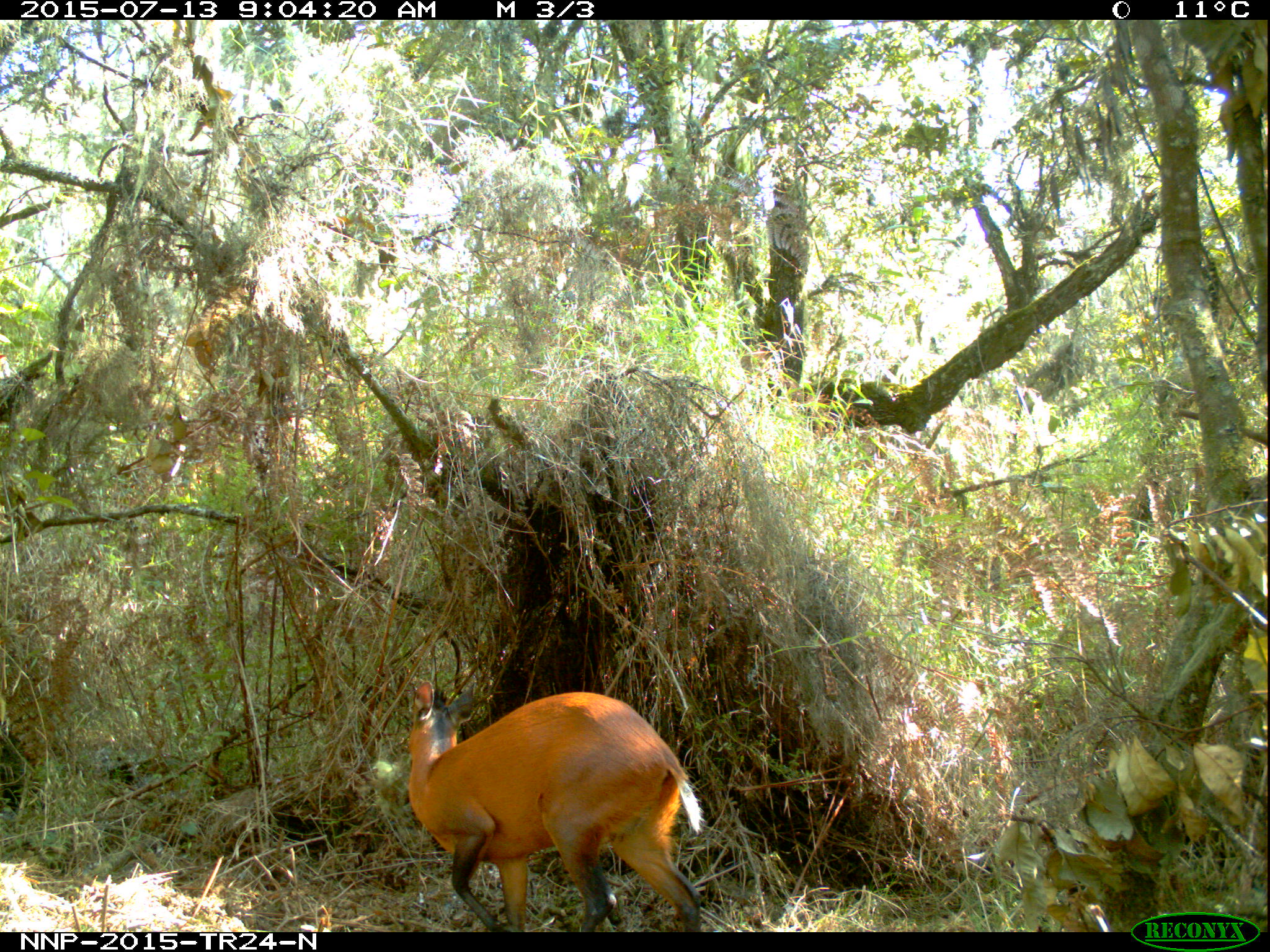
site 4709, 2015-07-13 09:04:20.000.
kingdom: Animalia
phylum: Chordata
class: Mammalia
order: Artiodactyla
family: Bovidae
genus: Cephalophus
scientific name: Cephalophus nigrifrons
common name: black-fronted duiker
Cephalophus nigrifrons (black-fronted duiker), count 1.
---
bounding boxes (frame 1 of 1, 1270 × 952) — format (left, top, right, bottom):
cephalophus nigrifrons: (406, 679, 705, 932)